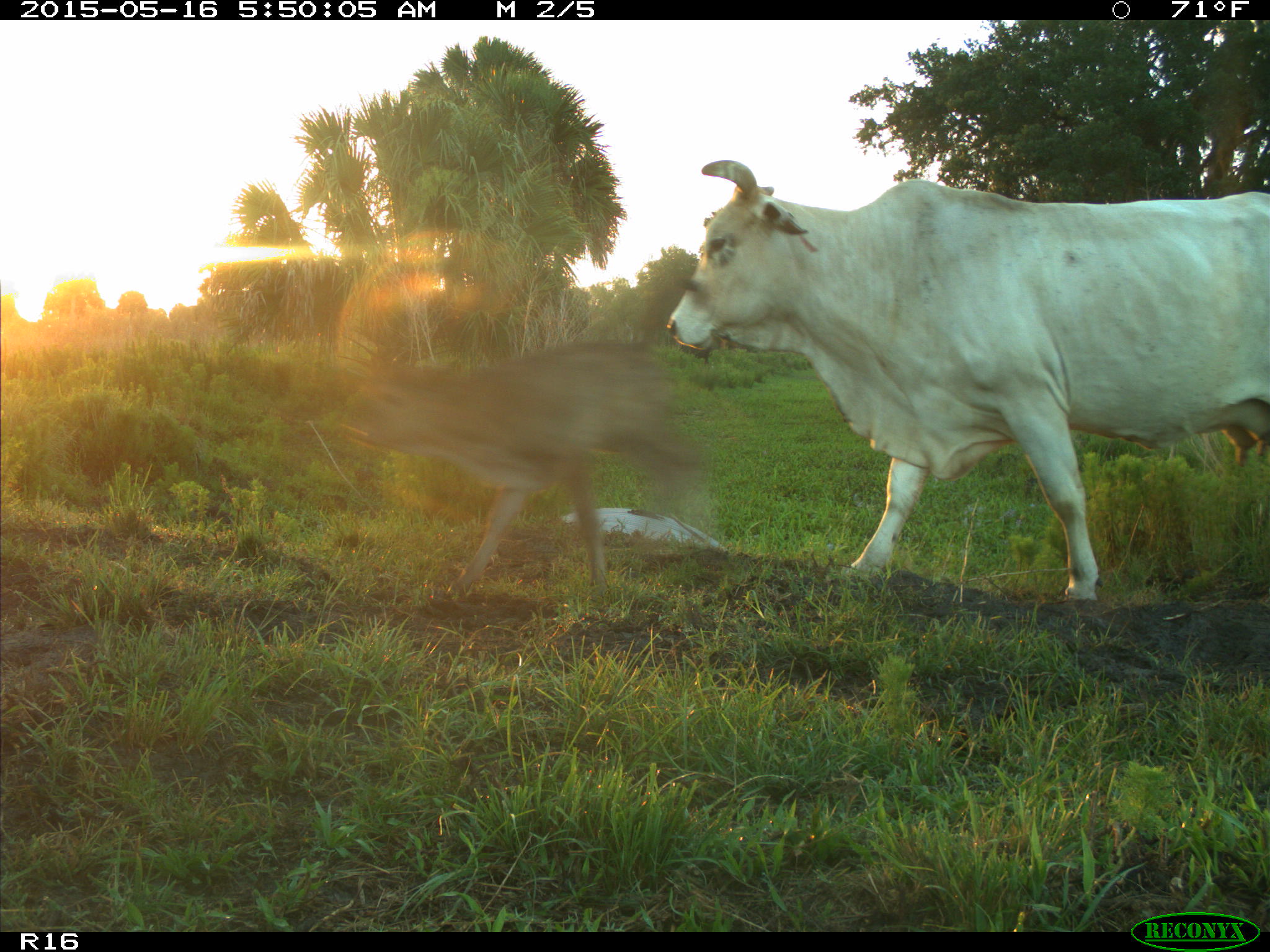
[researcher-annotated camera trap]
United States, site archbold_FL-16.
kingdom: Animalia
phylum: Chordata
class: Mammalia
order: Artiodactyla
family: Bovidae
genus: Bos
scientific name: Bos taurus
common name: domestic cow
Bos taurus (domestic cow).